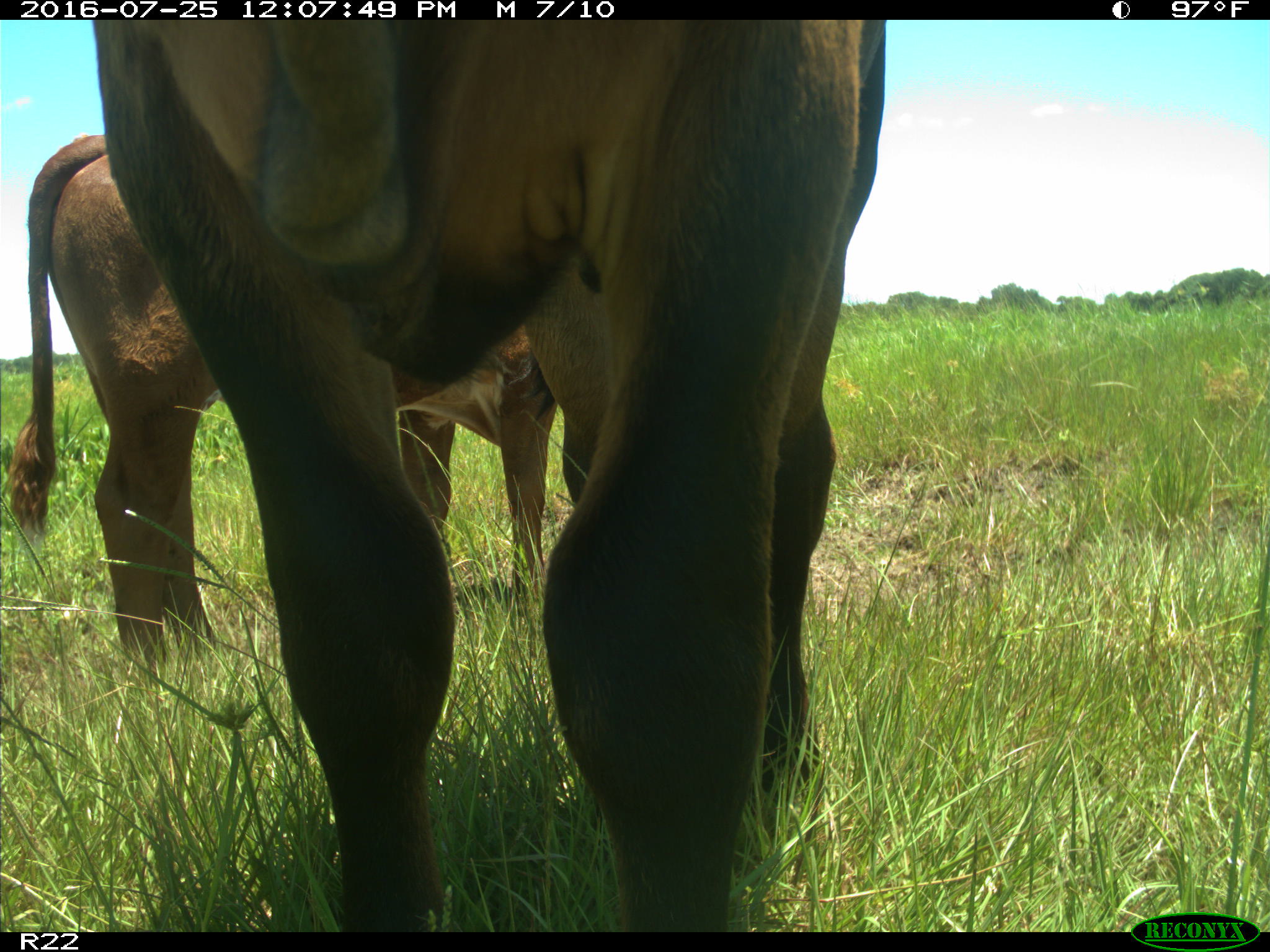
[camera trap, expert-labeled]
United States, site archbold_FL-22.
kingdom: Animalia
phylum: Chordata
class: Mammalia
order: Artiodactyla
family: Bovidae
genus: Bos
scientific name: Bos taurus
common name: domestic cow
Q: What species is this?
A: Bos taurus (domestic cow).